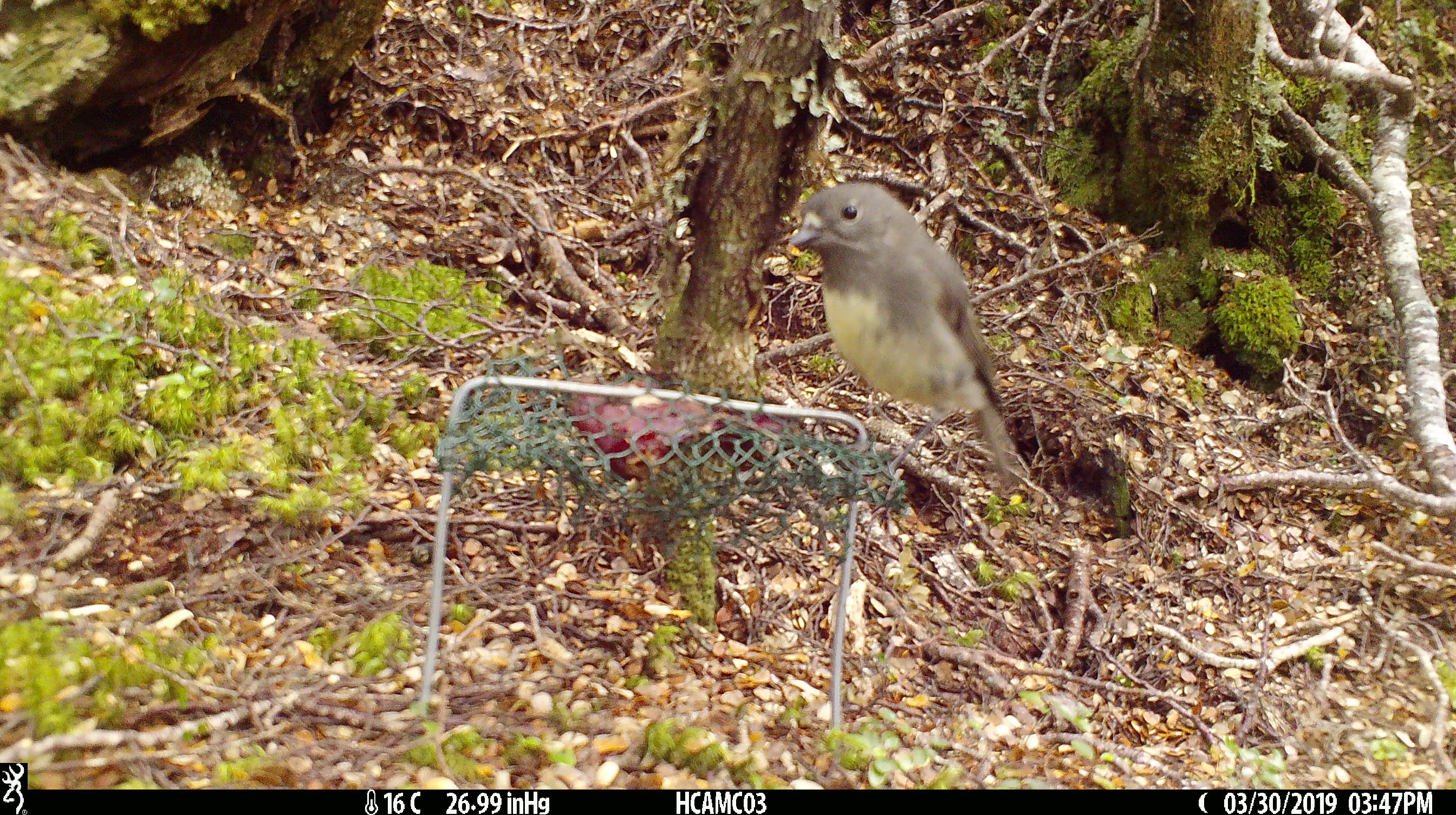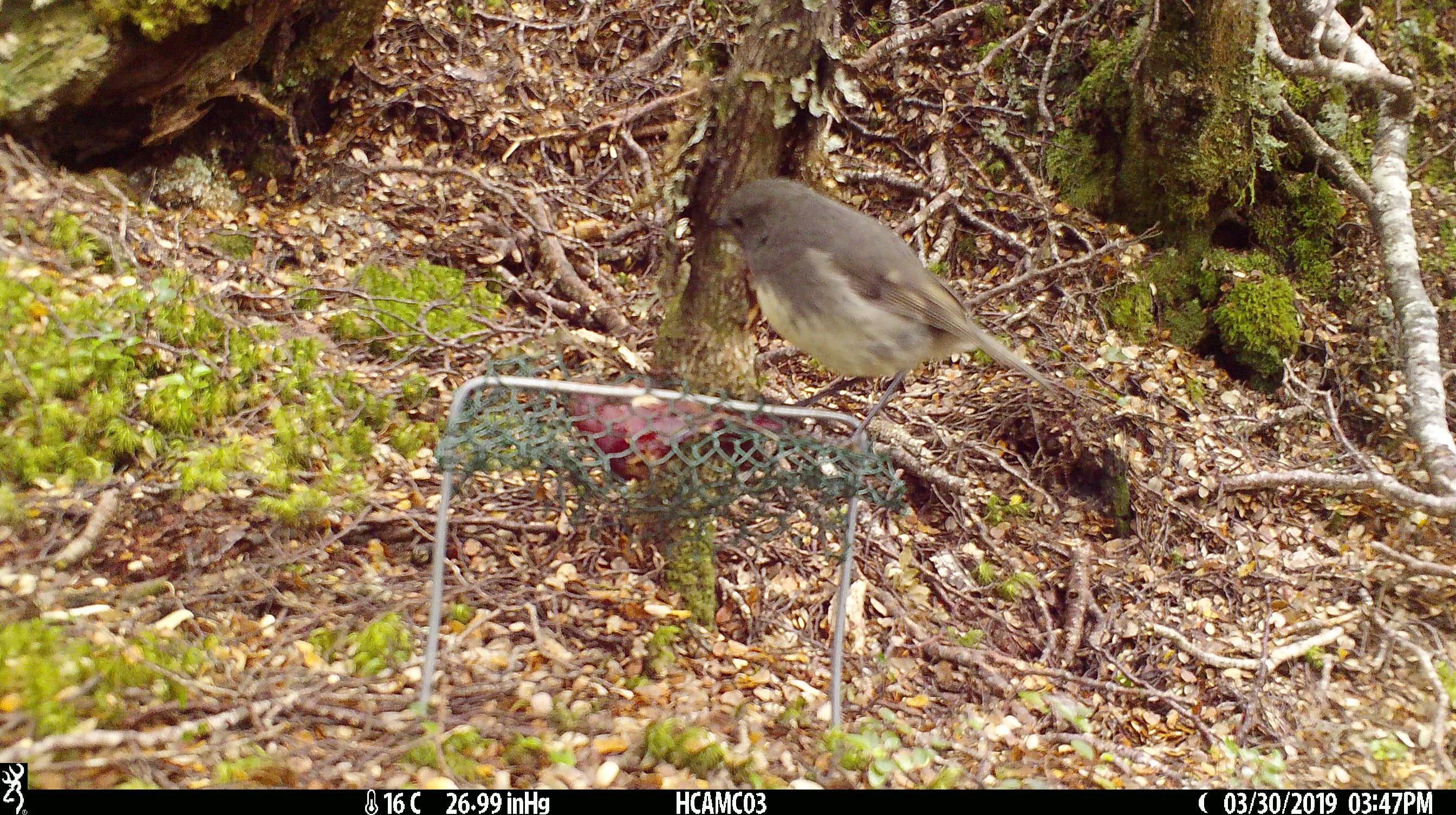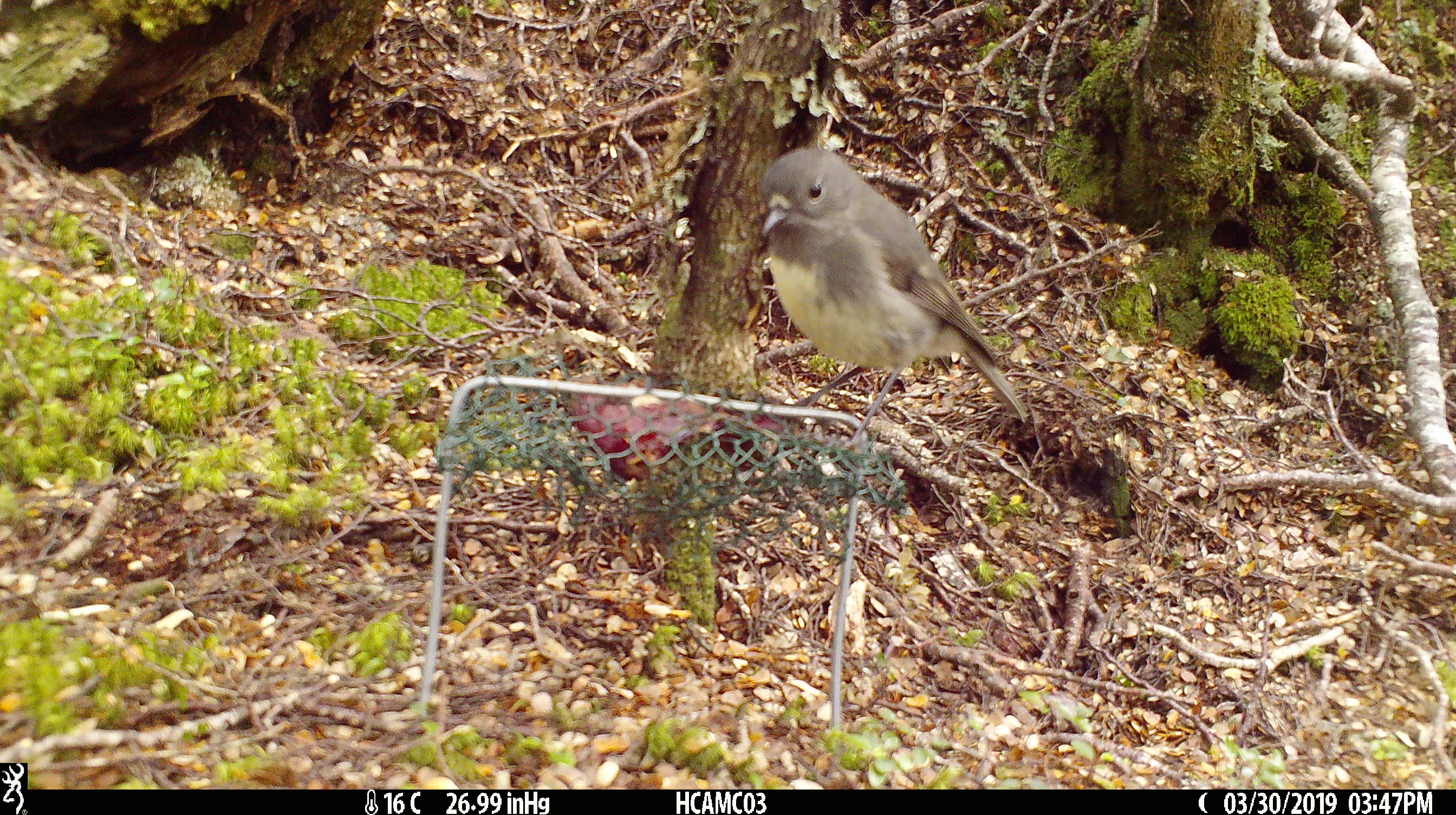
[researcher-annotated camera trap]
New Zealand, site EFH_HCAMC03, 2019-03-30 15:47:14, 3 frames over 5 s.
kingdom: Animalia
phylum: Chordata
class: Aves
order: Passeriformes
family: Petroicidae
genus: Petroica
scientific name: Petroica australis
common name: new zealand robin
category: robin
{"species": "robin (new zealand robin) (Petroica australis)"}